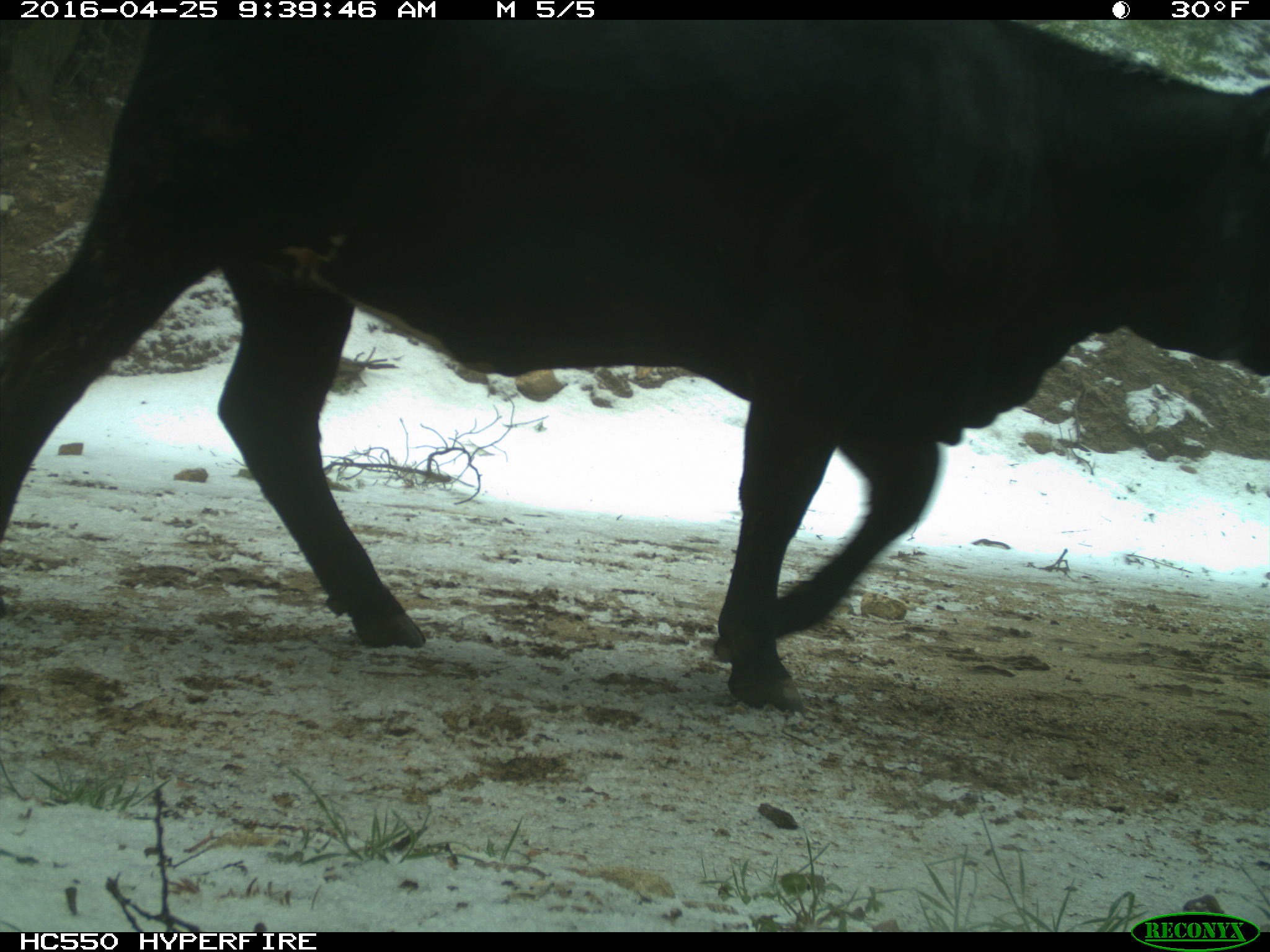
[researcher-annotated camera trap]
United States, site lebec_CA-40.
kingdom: Animalia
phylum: Chordata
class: Mammalia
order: Artiodactyla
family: Bovidae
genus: Bos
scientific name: Bos taurus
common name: domestic cow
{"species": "Bos taurus (domestic cow)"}